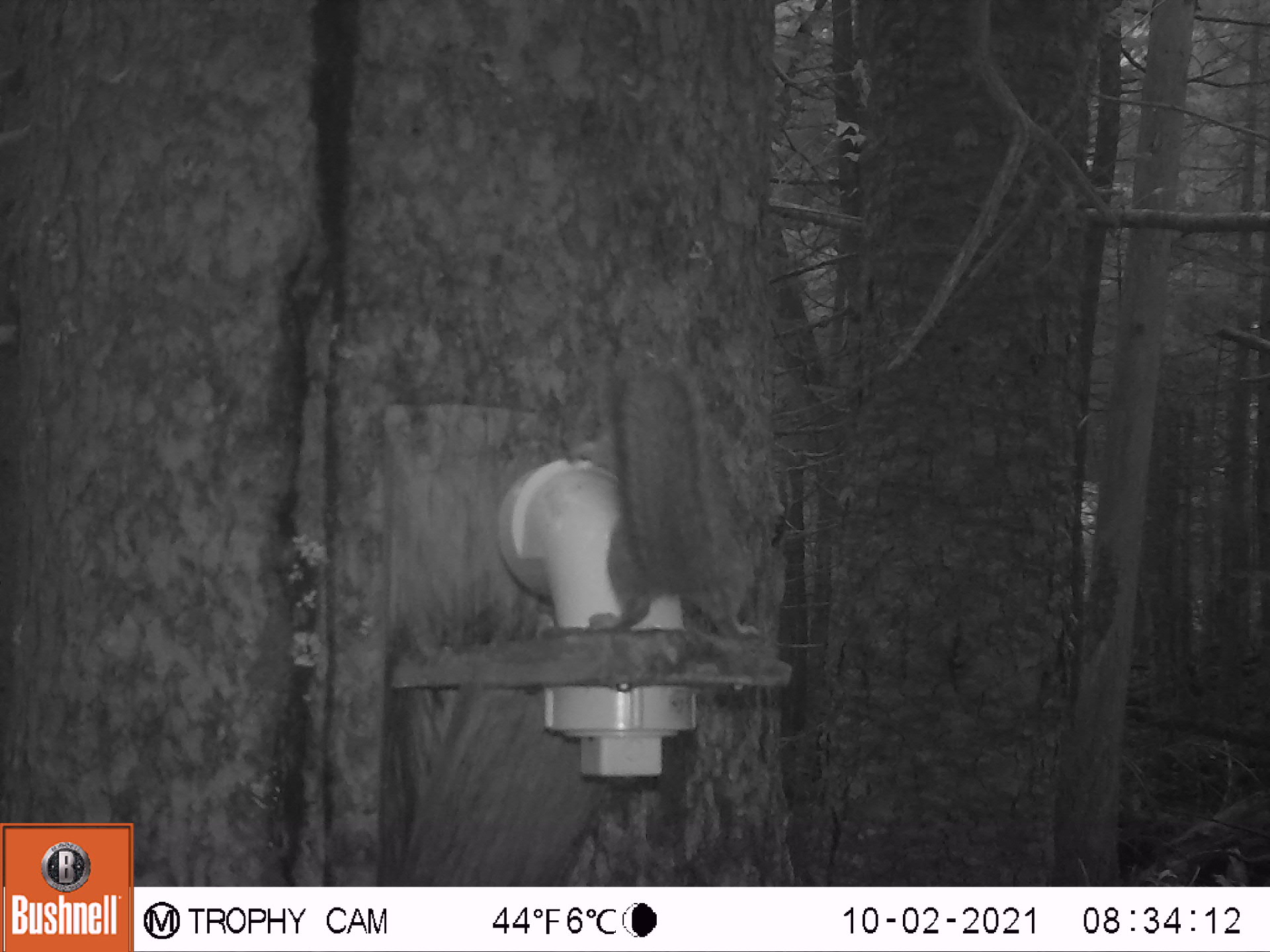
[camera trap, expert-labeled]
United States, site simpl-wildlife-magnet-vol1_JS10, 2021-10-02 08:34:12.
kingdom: Animalia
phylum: Chordata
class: Mammalia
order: Rodentia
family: Sciuridae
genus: Tamiasciurus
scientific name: Tamiasciurus hudsonicus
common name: red squirrel